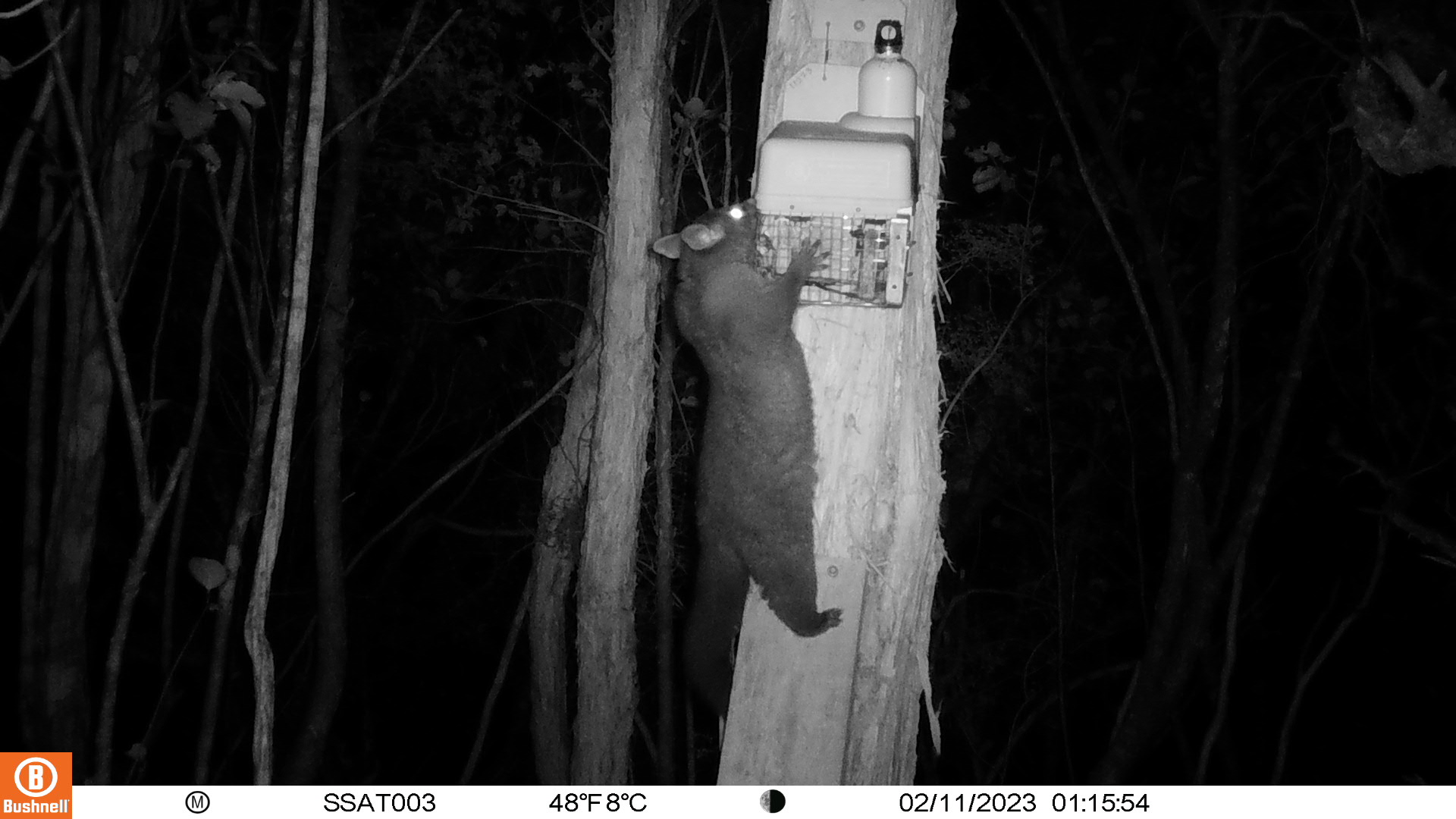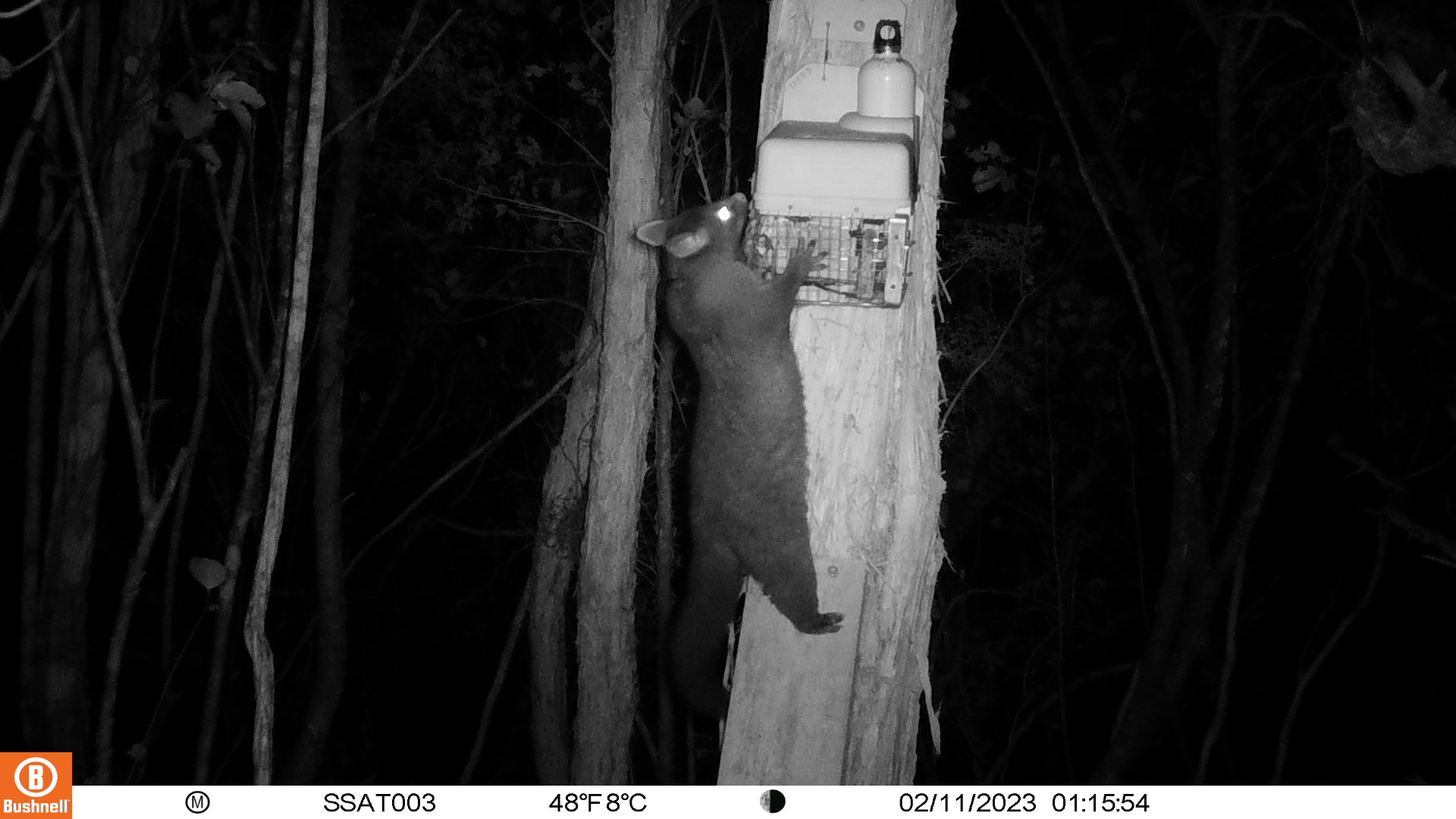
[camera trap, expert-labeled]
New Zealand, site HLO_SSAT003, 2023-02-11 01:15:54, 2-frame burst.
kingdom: Animalia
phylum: Chordata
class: Mammalia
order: Diprotodontia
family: Phalangeridae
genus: Trichosurus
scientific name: Trichosurus vulpecula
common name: common brushtail possum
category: possum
Possum (common brushtail possum) (Trichosurus vulpecula).